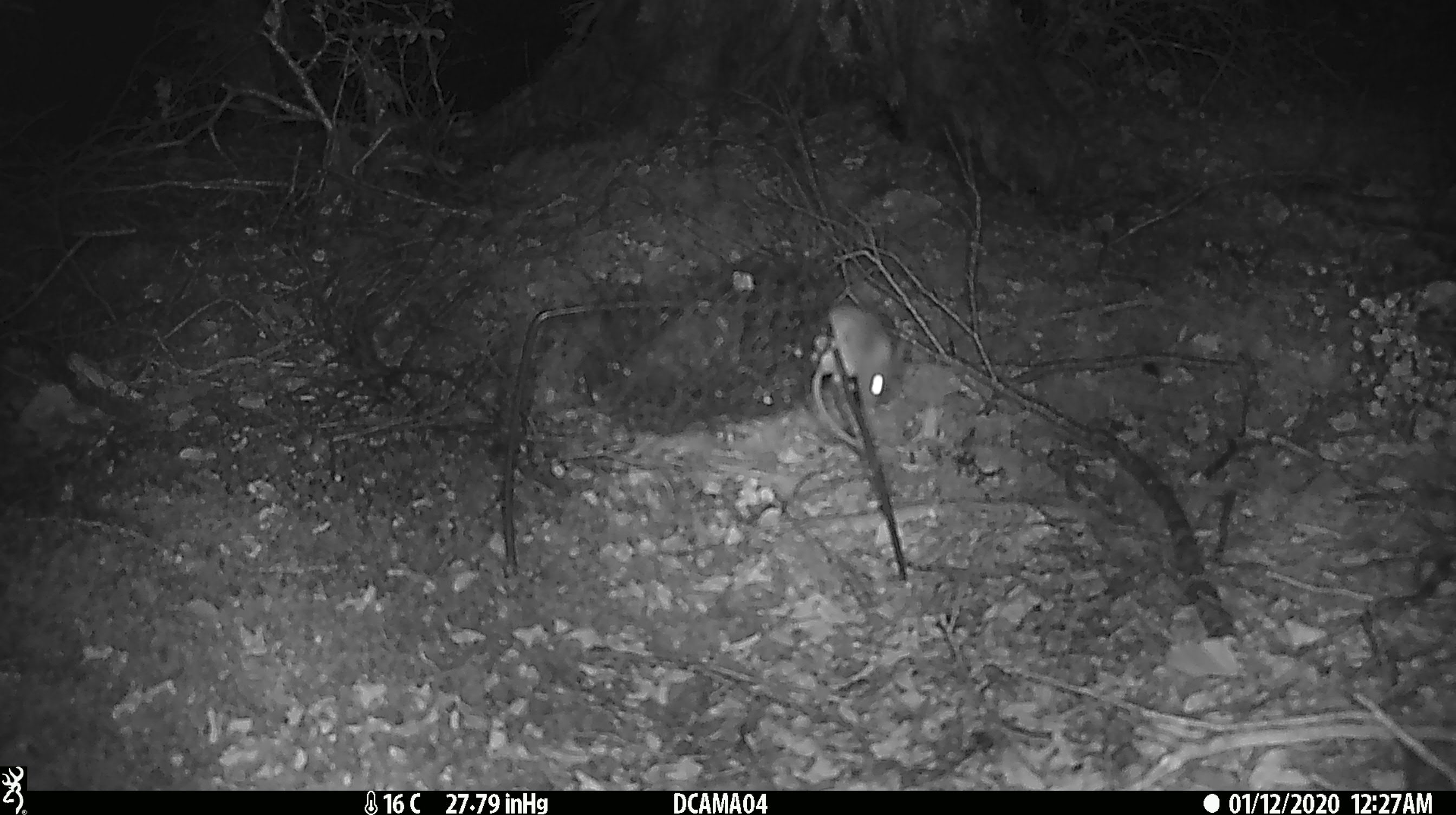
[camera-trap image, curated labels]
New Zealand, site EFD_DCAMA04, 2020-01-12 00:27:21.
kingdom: Animalia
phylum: Chordata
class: Mammalia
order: Rodentia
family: Muridae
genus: Mus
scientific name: Mus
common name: mouse